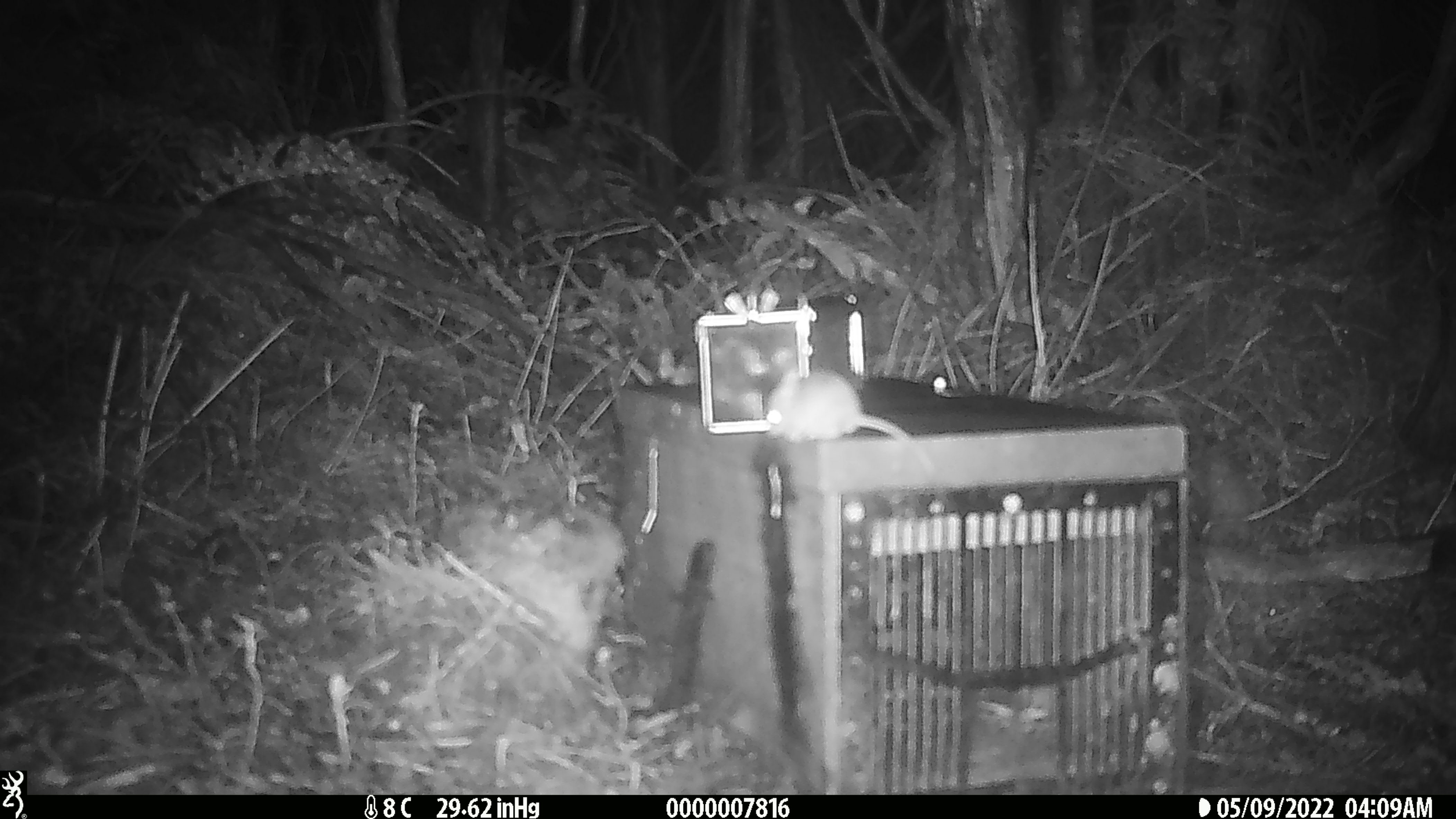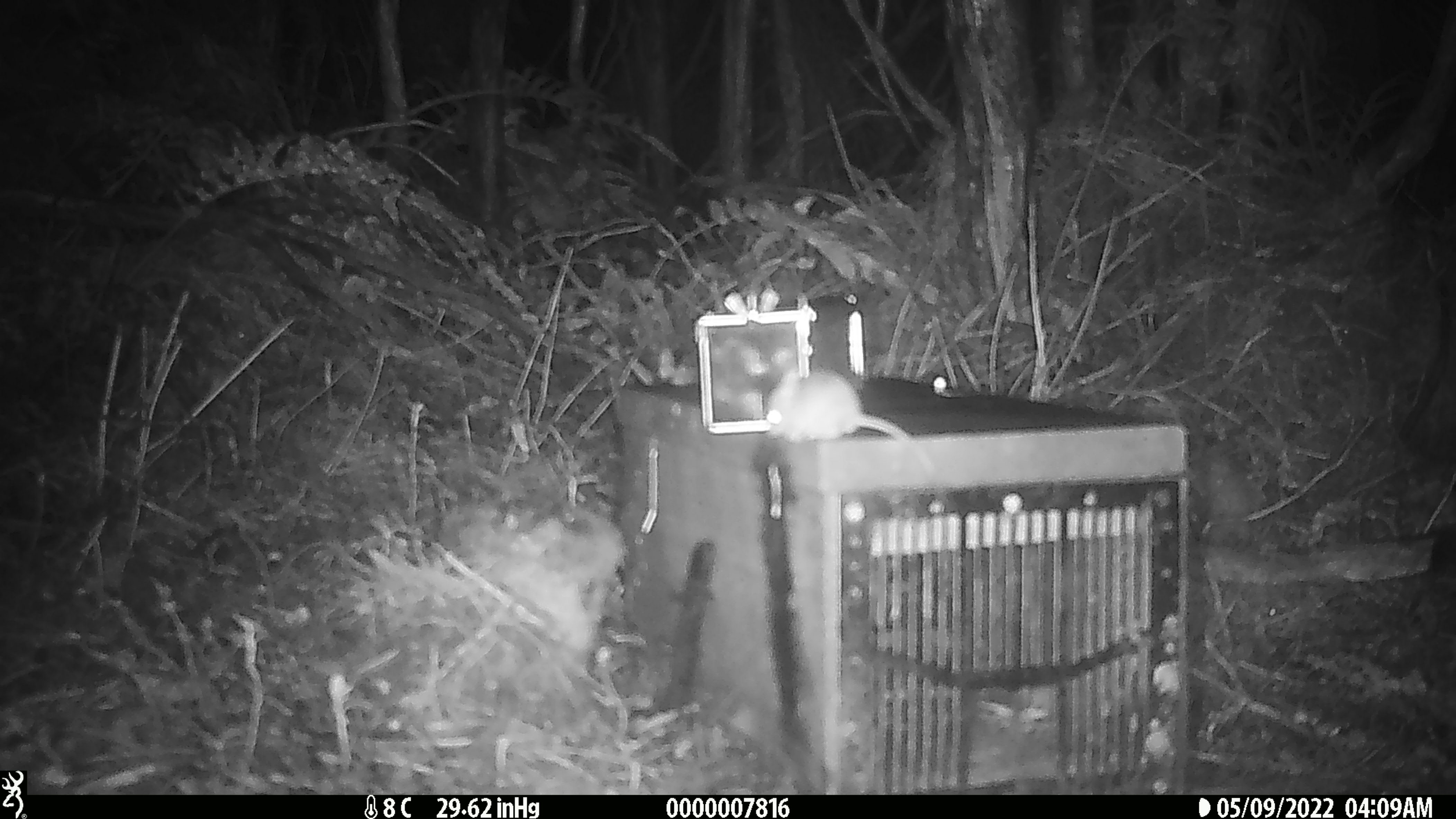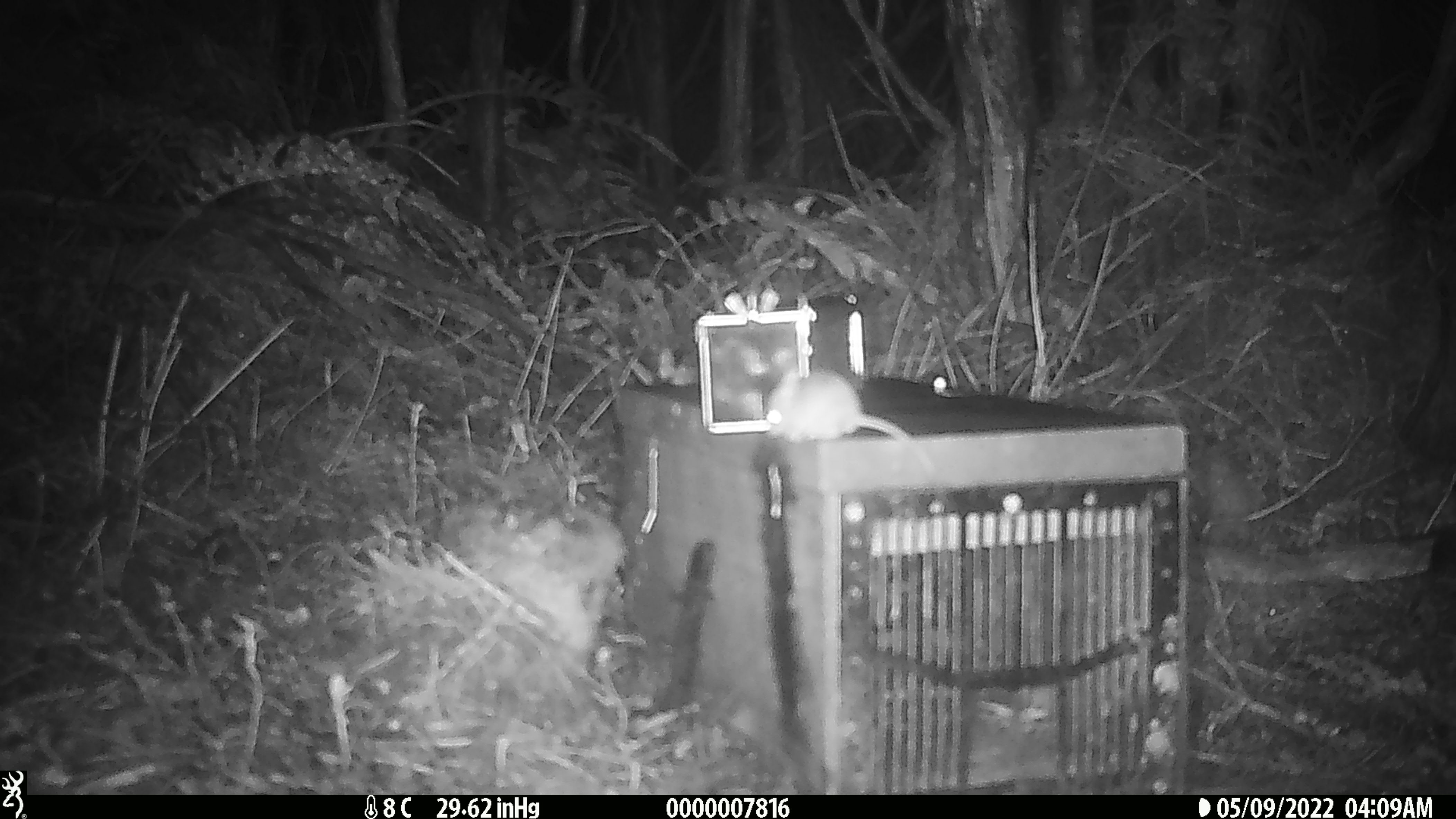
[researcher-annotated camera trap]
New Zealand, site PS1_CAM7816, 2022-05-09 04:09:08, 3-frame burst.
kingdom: Animalia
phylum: Chordata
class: Mammalia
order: Rodentia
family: Muridae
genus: Mus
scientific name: Mus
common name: mouse